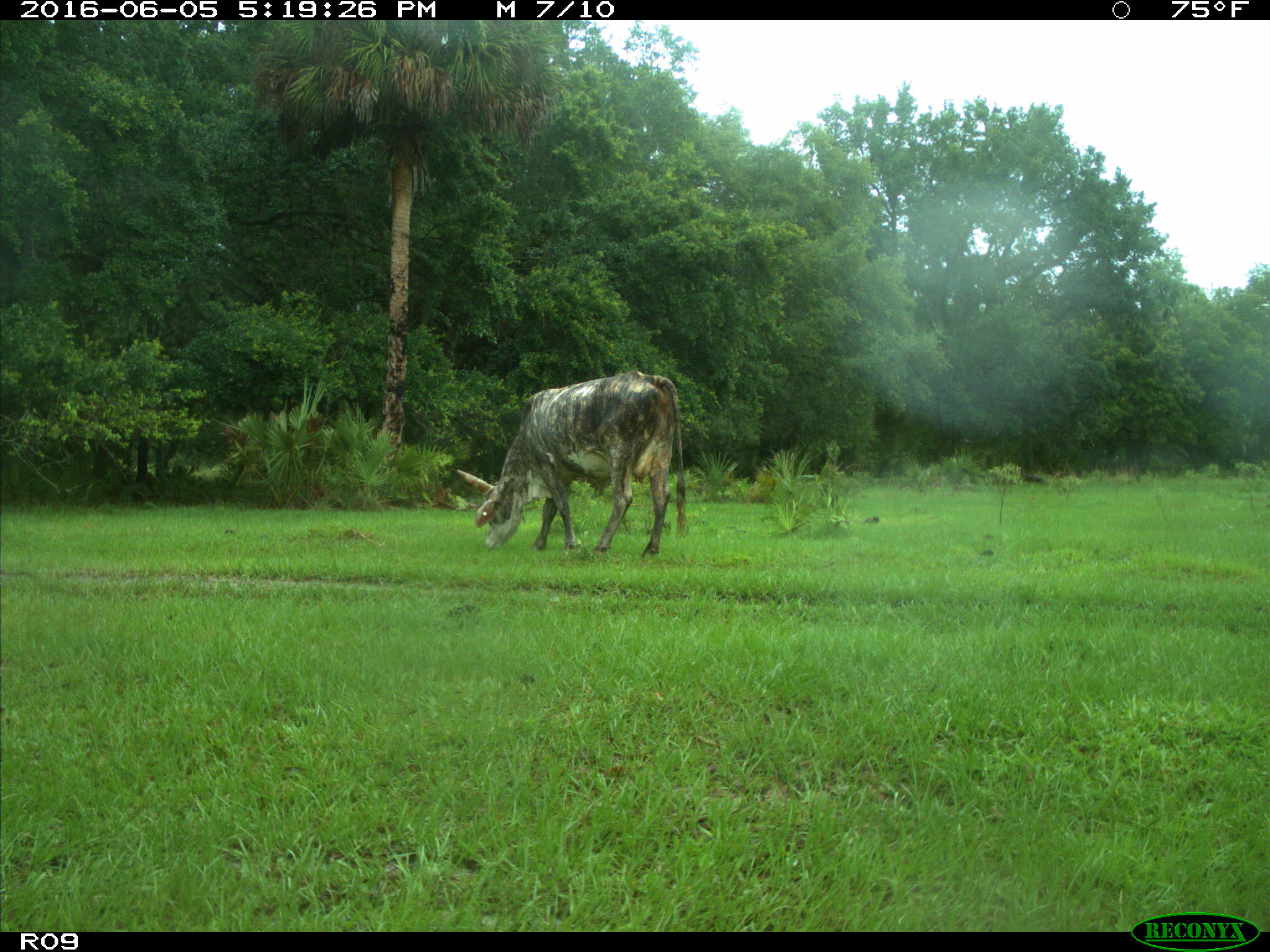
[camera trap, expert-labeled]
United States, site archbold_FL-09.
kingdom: Animalia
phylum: Chordata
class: Mammalia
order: Artiodactyla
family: Bovidae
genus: Bos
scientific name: Bos taurus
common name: domestic cow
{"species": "Bos taurus (domestic cow)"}